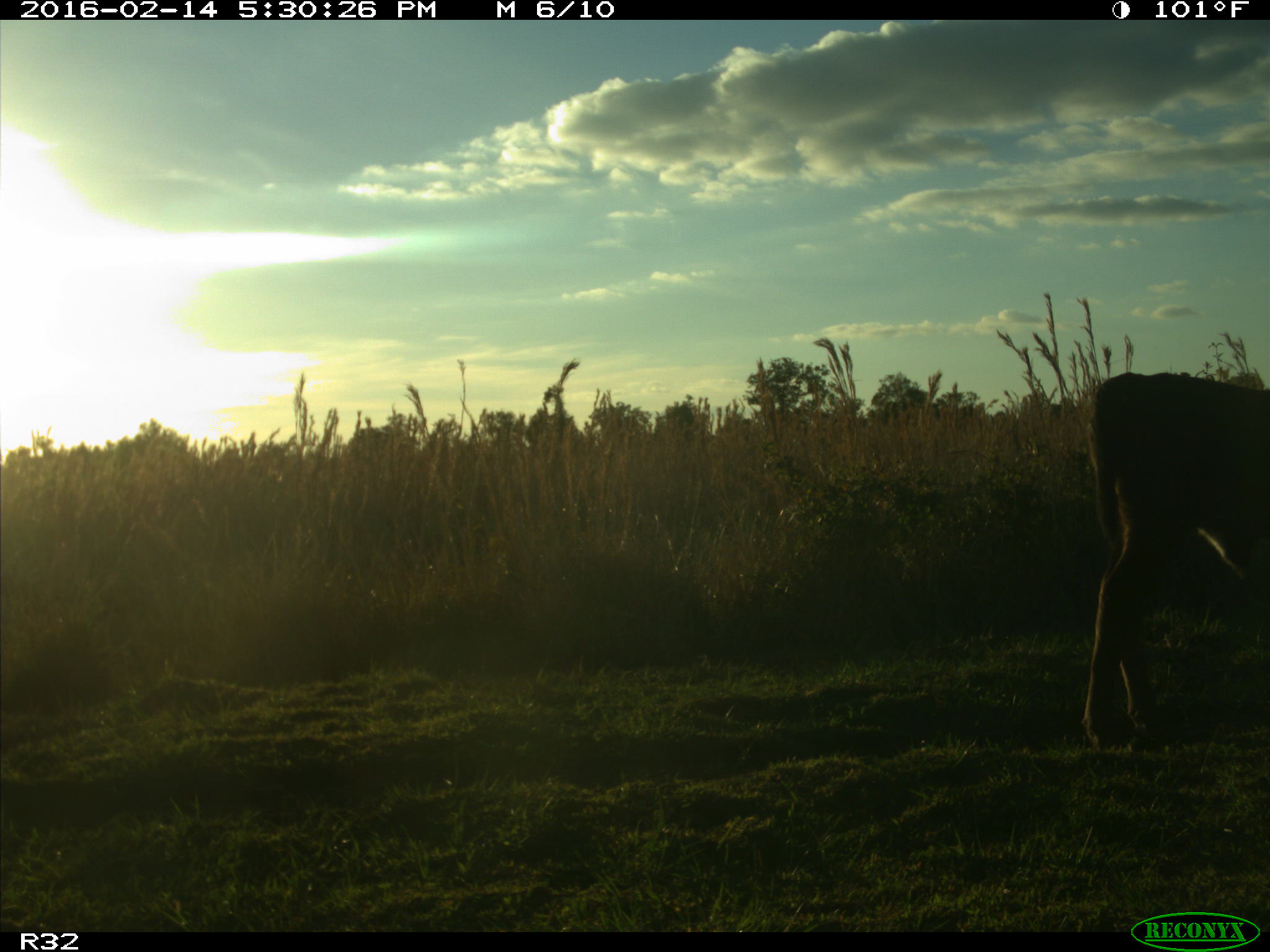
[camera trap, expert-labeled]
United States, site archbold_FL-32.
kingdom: Animalia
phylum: Chordata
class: Mammalia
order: Artiodactyla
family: Bovidae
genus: Bos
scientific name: Bos taurus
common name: domestic cow